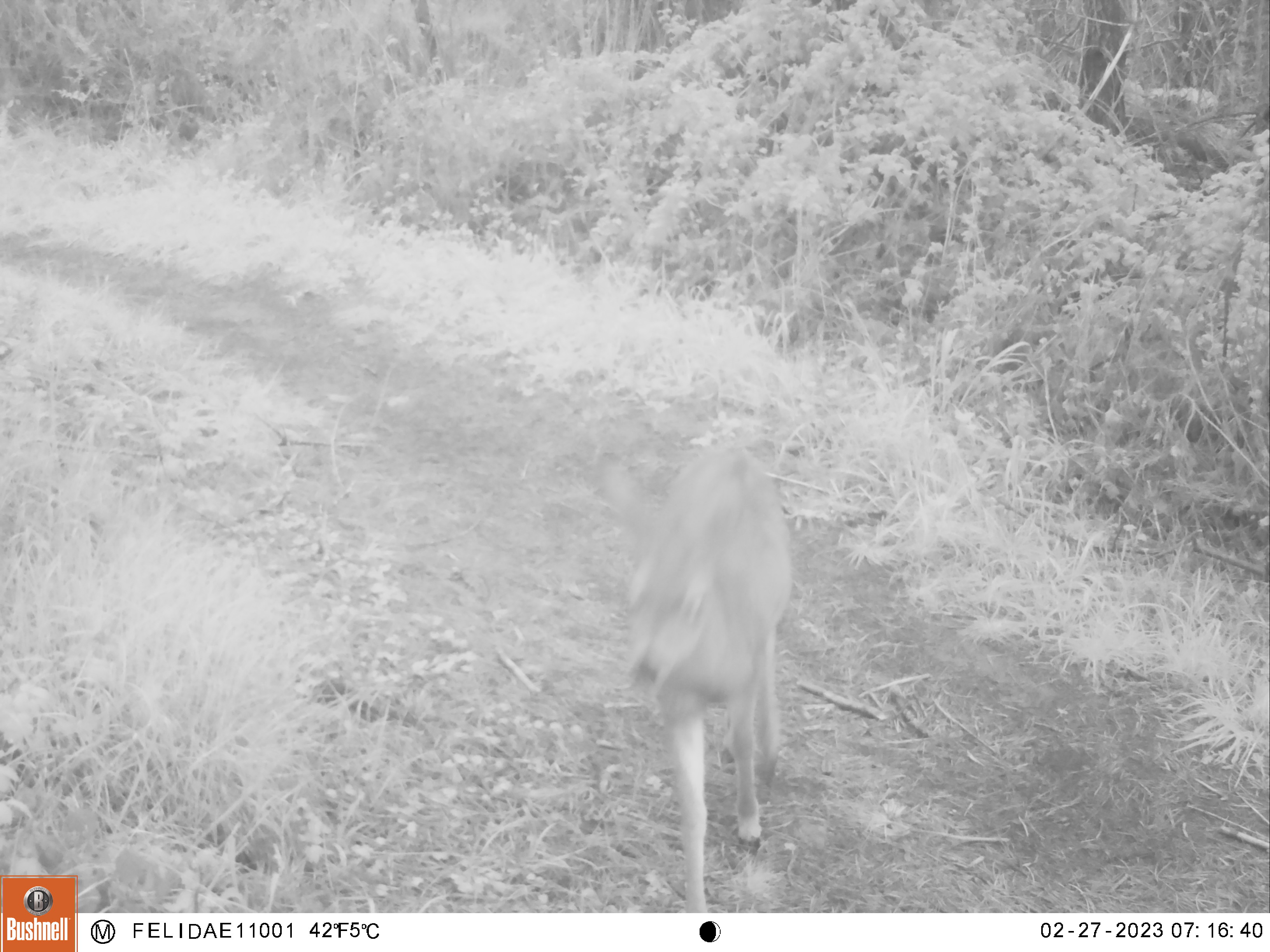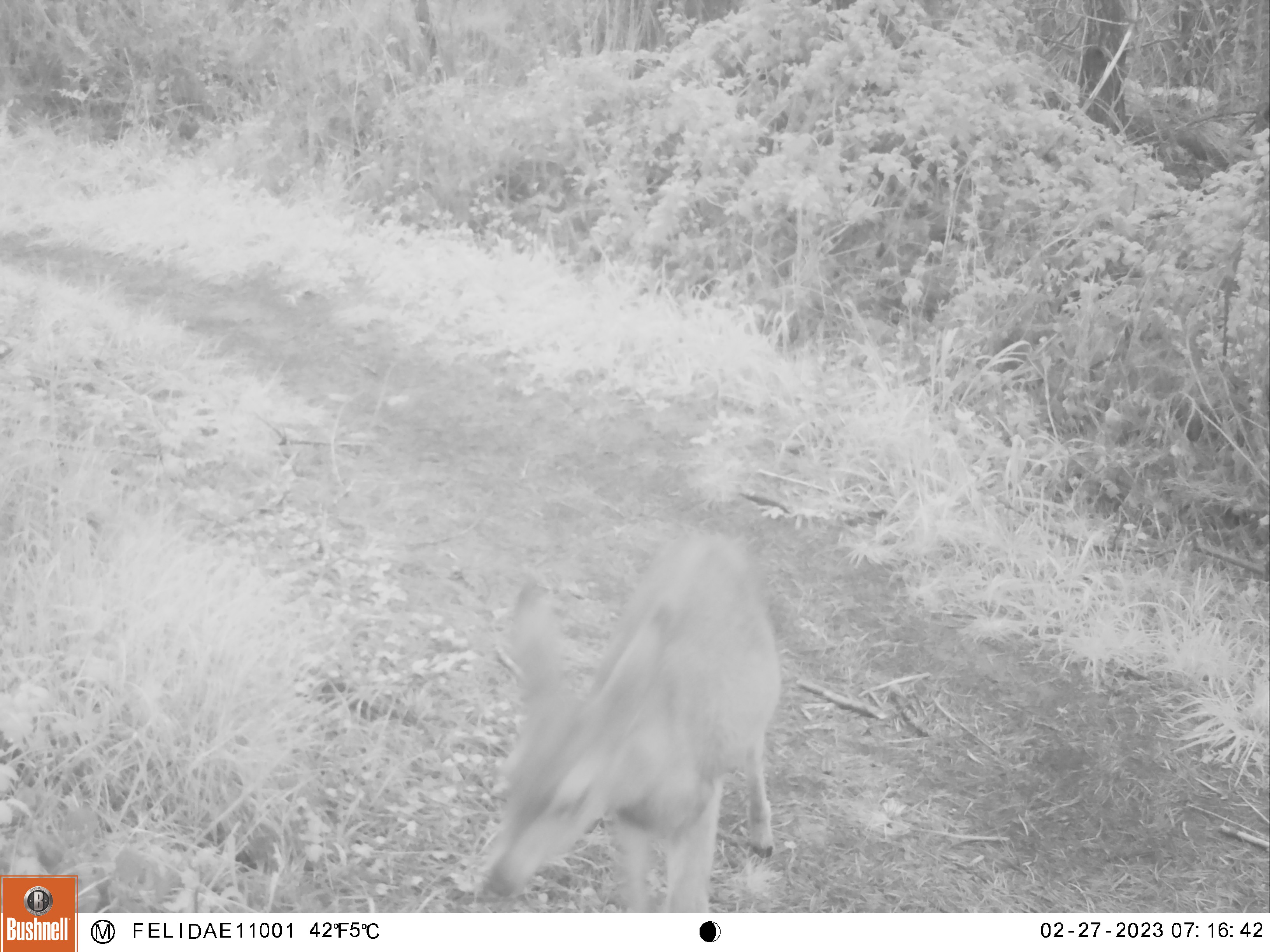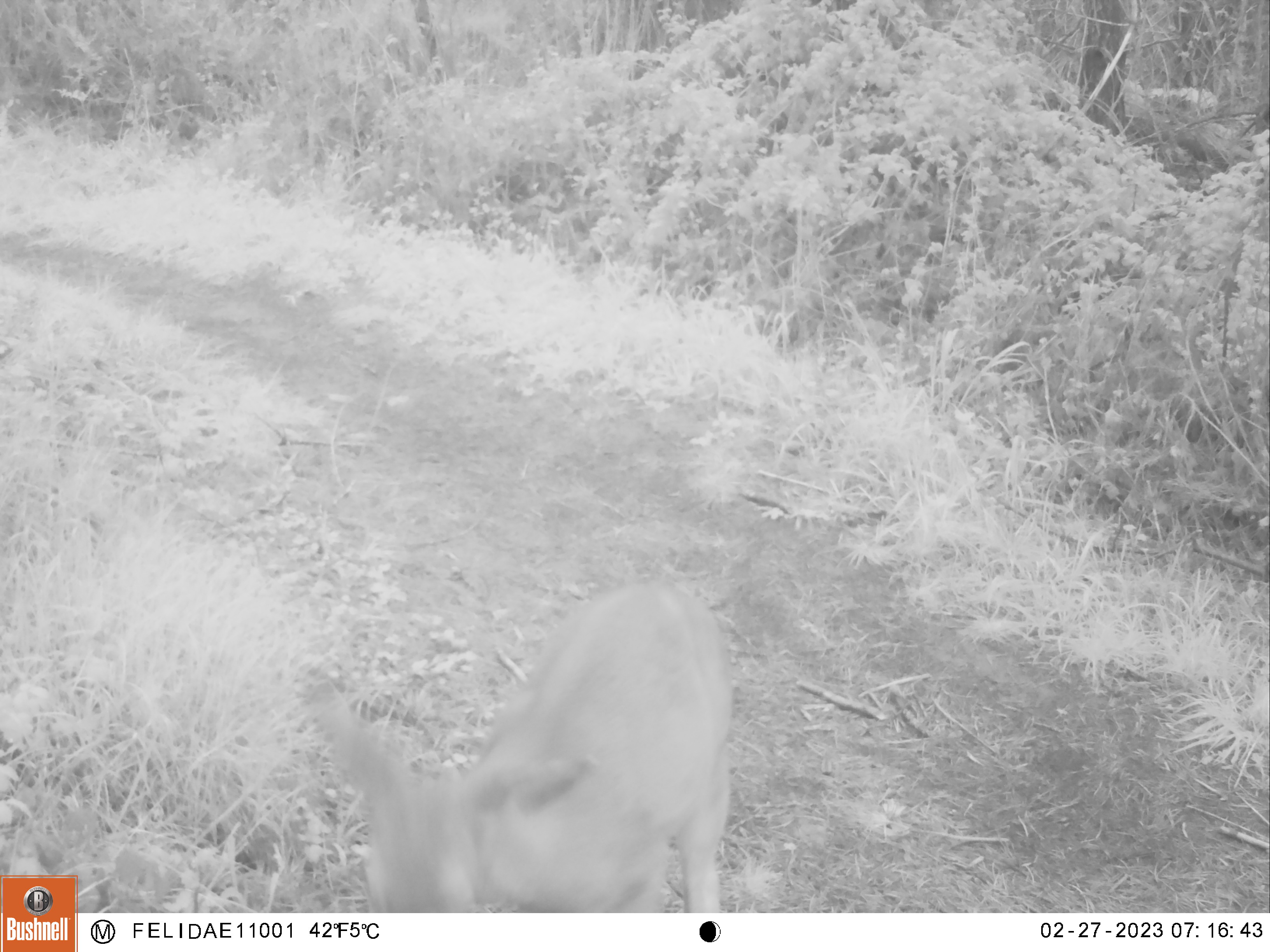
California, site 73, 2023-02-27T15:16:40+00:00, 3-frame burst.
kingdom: Animalia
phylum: Chordata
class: Mammalia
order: Artiodactyla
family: Cervidae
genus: Odocoileus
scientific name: Odocoileus hemionus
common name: mule deer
Mule deer (Odocoileus hemionus).